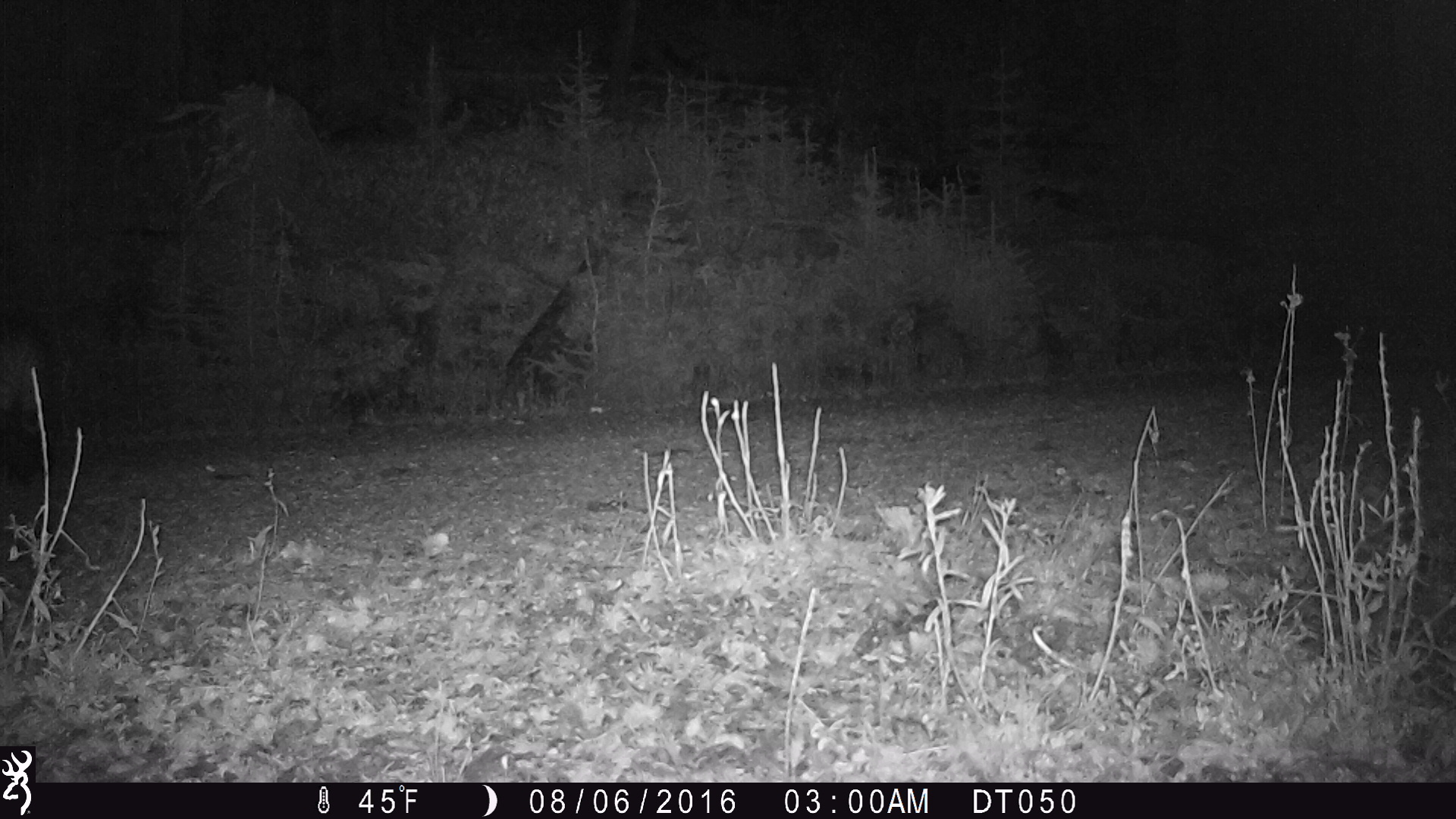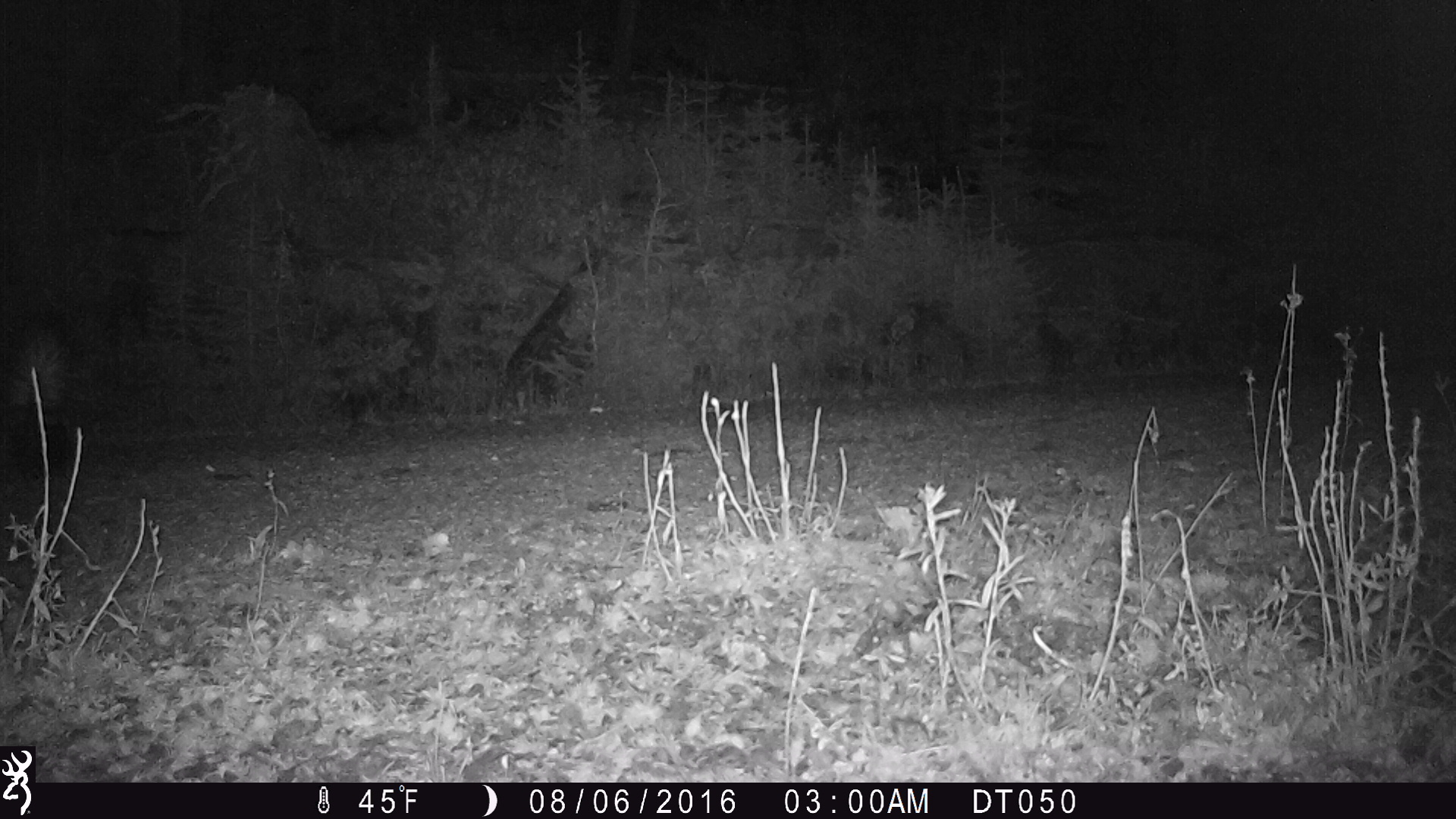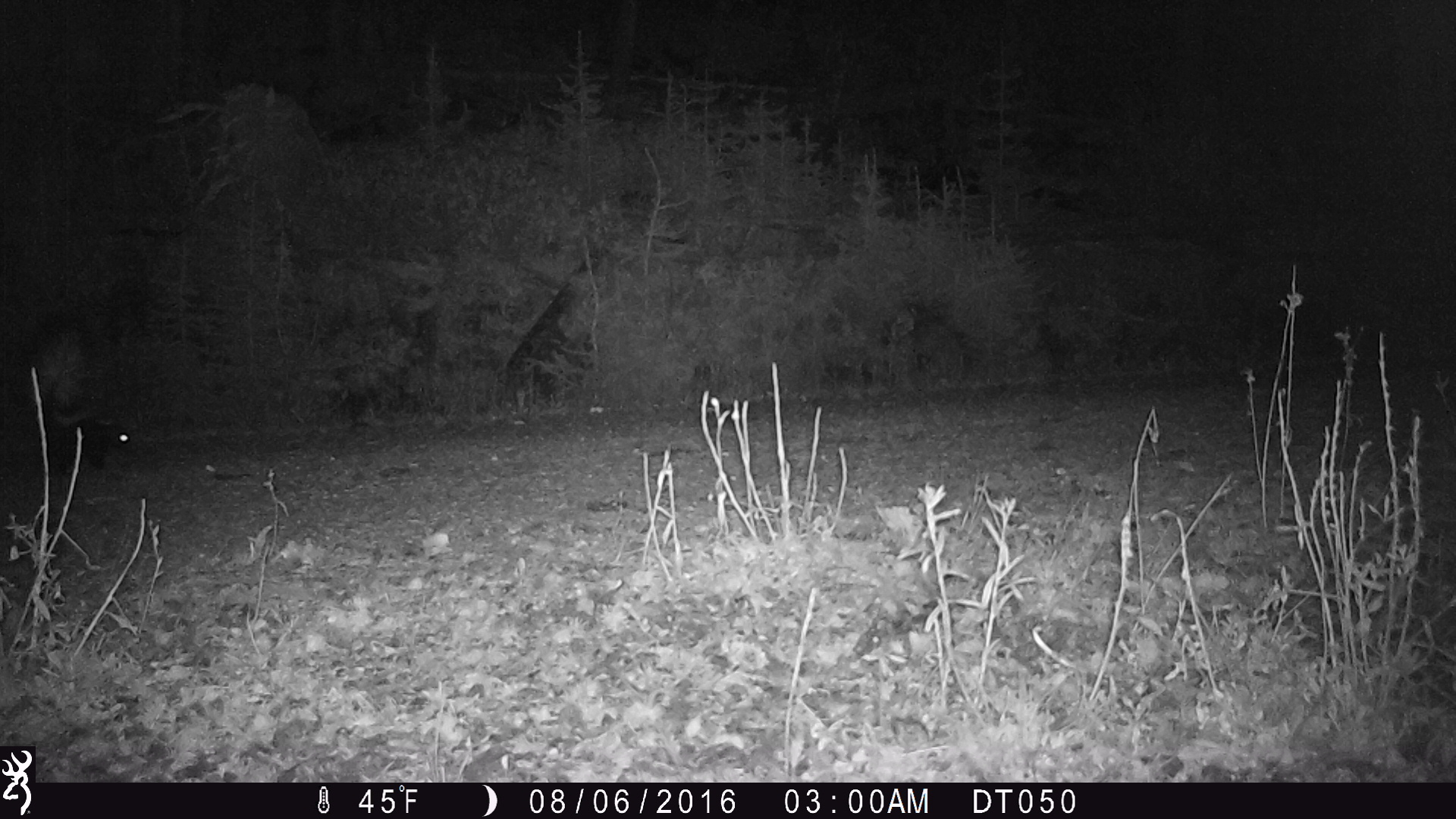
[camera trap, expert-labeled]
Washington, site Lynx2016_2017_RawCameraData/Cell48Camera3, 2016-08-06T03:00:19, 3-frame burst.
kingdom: Animalia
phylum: Chordata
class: Mammalia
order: Carnivora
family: Mephitidae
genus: Mephitis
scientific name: Mephitis mephitis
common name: striped skunk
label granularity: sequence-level